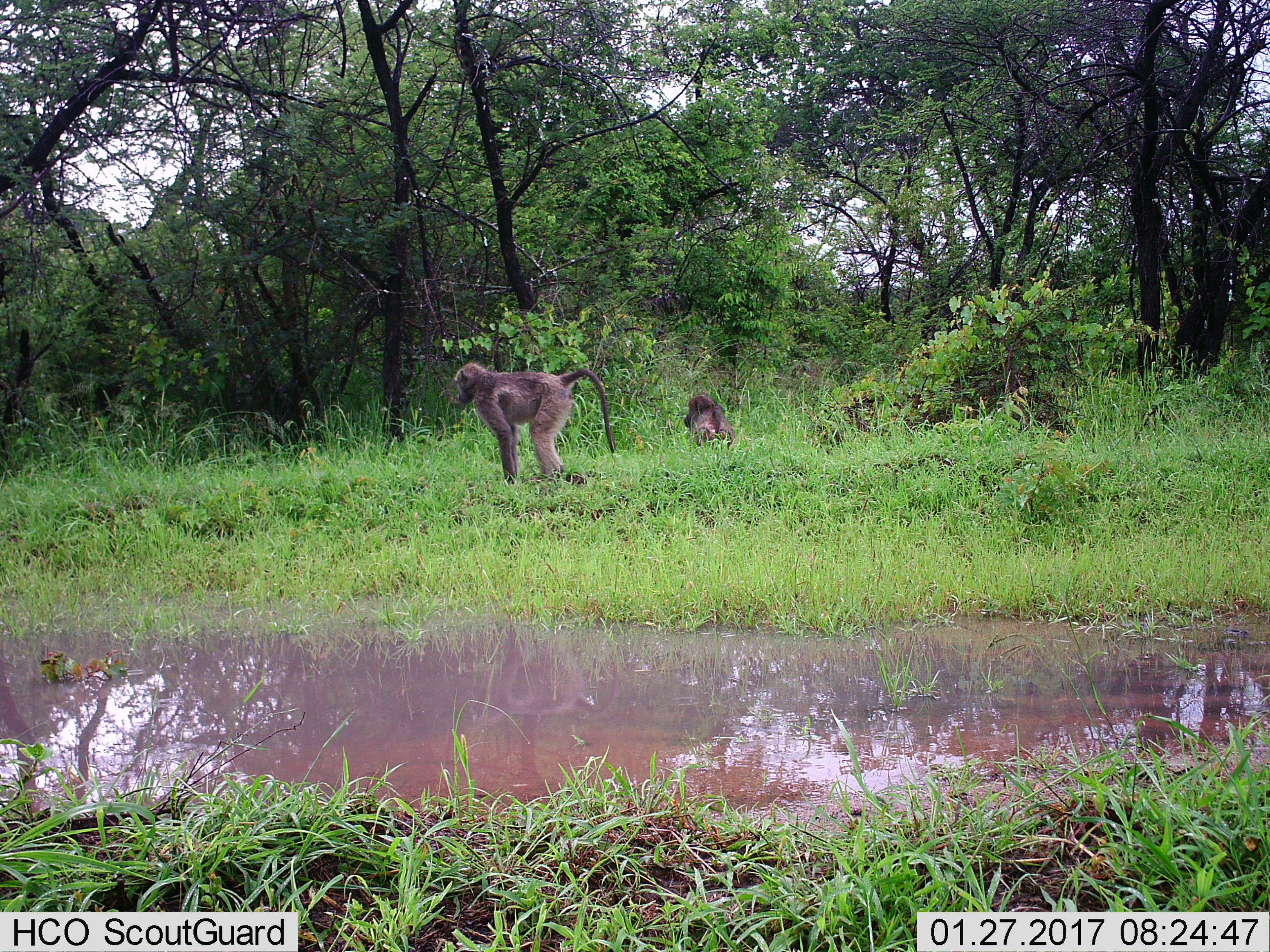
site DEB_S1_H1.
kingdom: Animalia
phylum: Chordata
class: Mammalia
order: Primates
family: Cercopithecidae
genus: Papio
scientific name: Papio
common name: baboon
Baboon (Papio), count 2. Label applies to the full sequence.